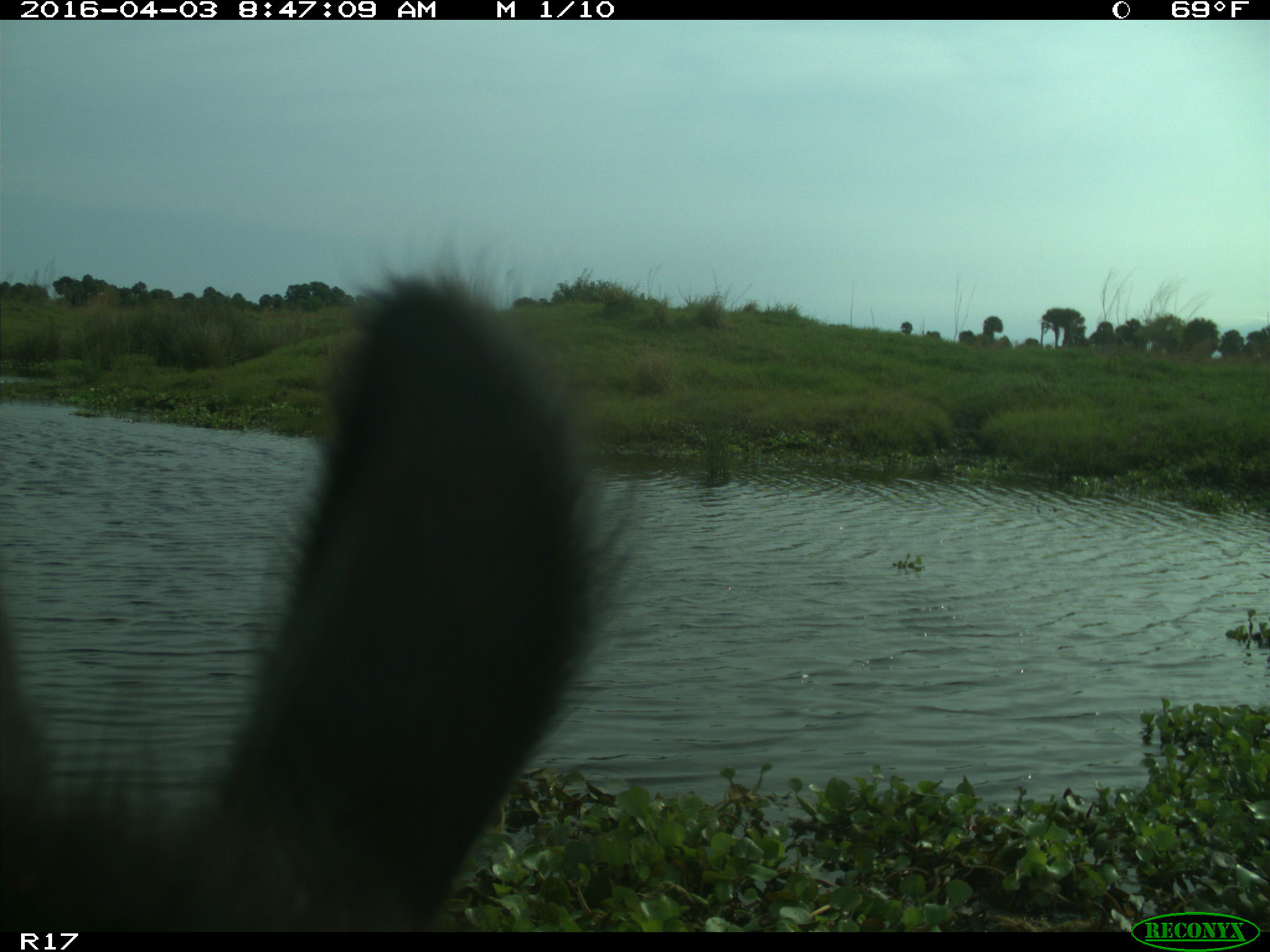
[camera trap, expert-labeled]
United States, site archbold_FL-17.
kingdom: Animalia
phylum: Chordata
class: Mammalia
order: Artiodactyla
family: Bovidae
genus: Bos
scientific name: Bos taurus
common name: domestic cow